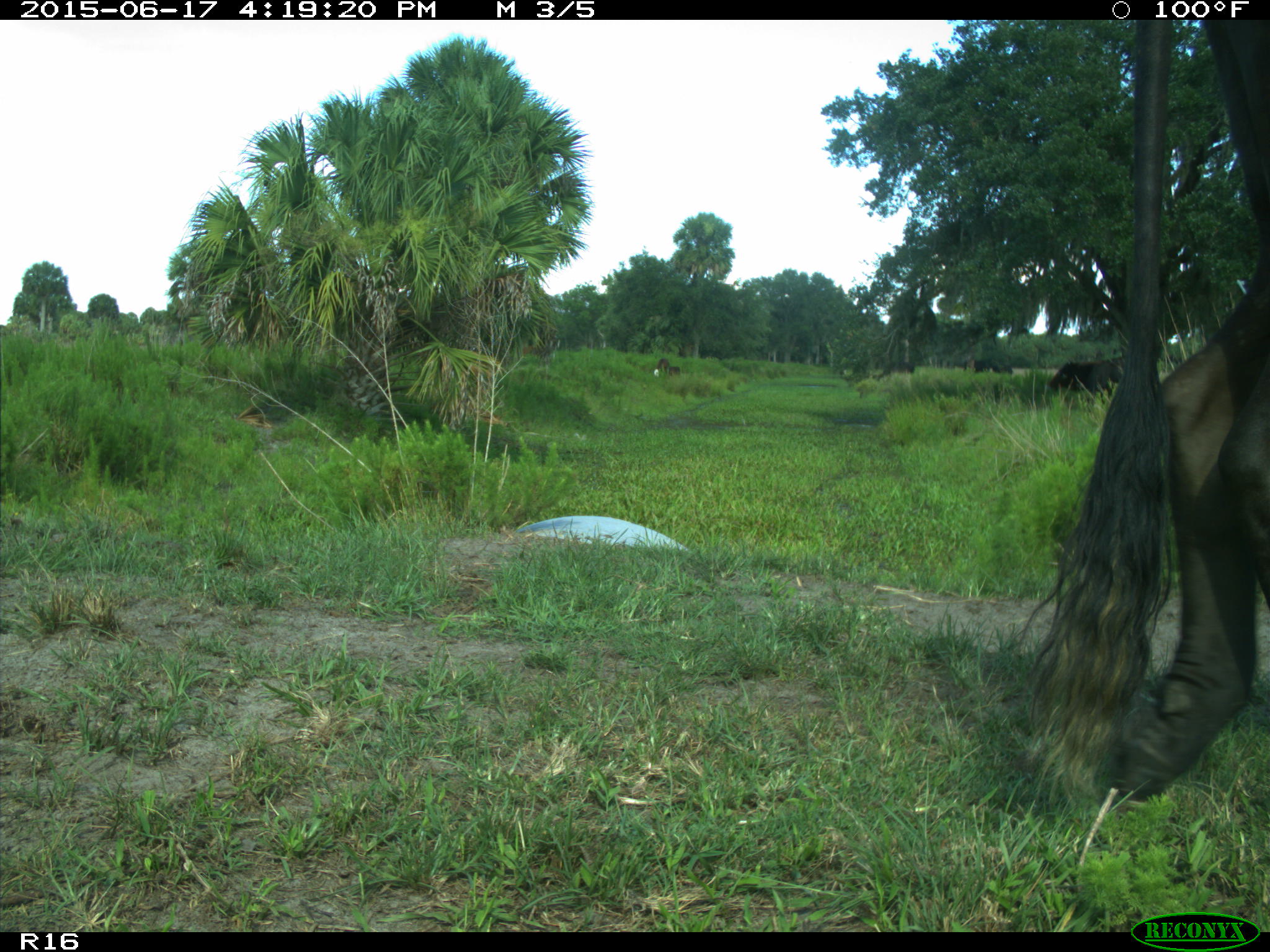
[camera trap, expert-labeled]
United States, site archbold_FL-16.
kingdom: Animalia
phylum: Chordata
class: Mammalia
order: Artiodactyla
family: Bovidae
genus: Bos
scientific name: Bos taurus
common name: domestic cow